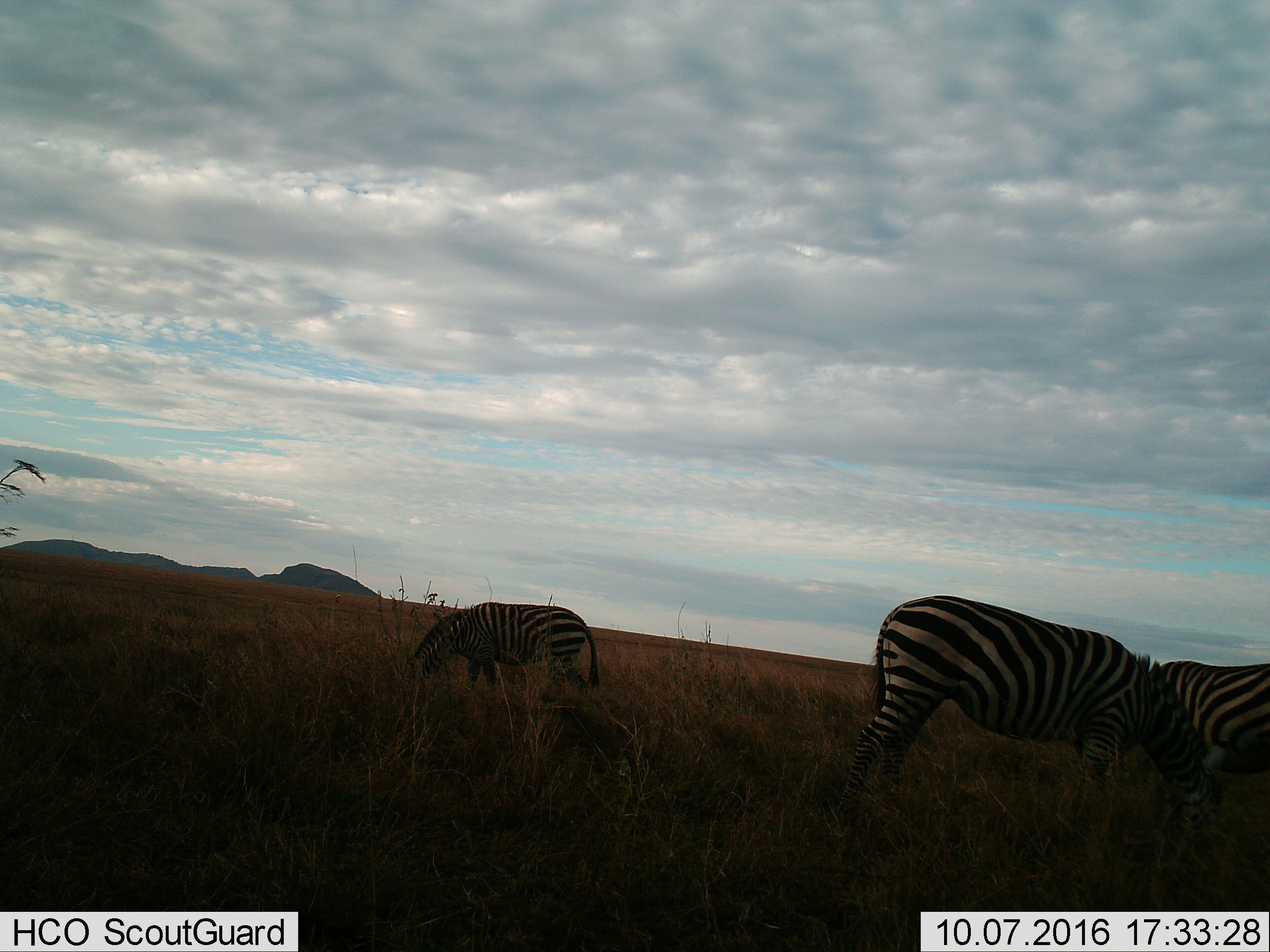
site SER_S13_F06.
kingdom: Animalia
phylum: Chordata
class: Mammalia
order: Perissodactyla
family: Equidae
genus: Equus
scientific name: Equus quagga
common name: plains zebra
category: zebraplains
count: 3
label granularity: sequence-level